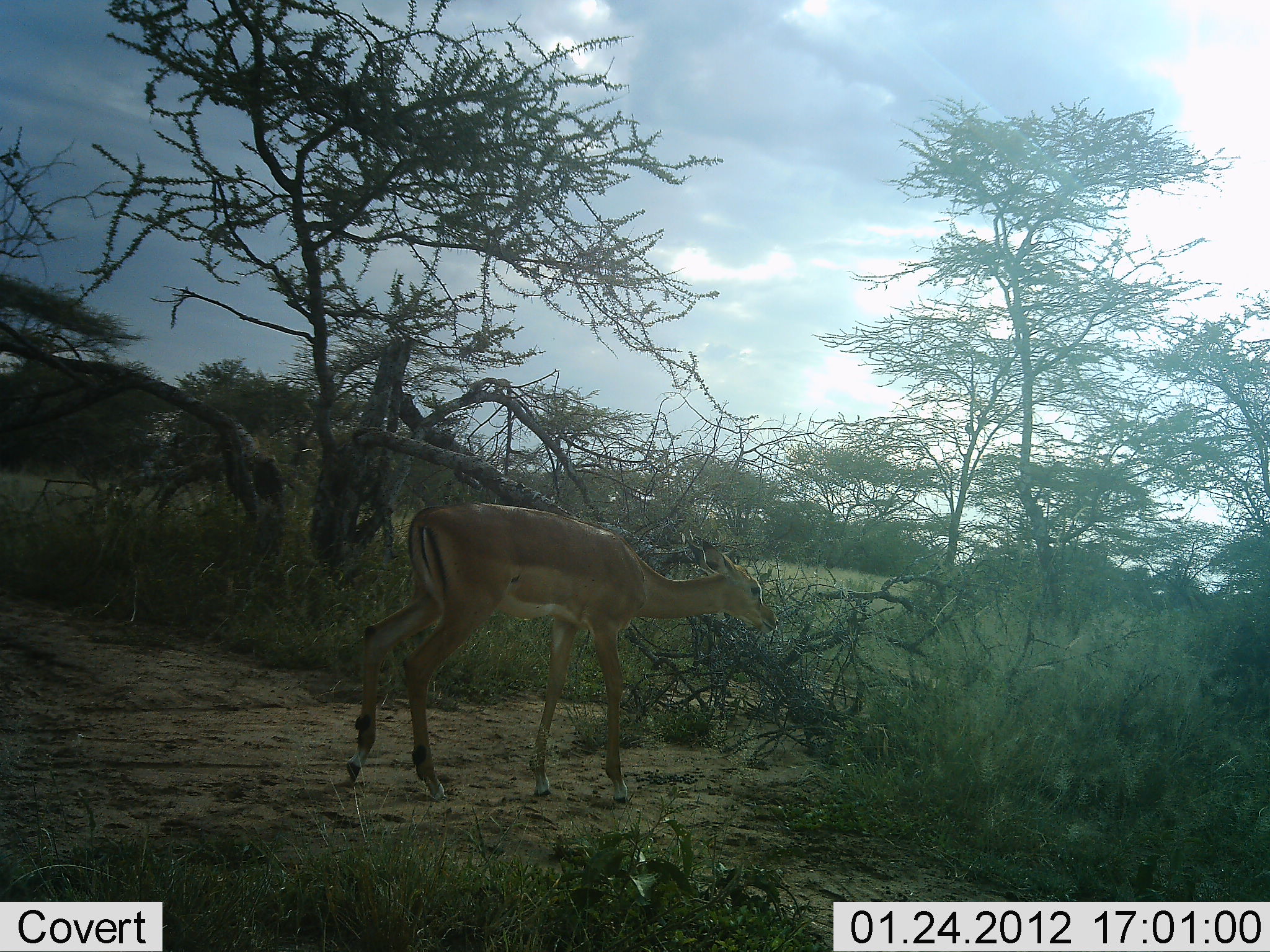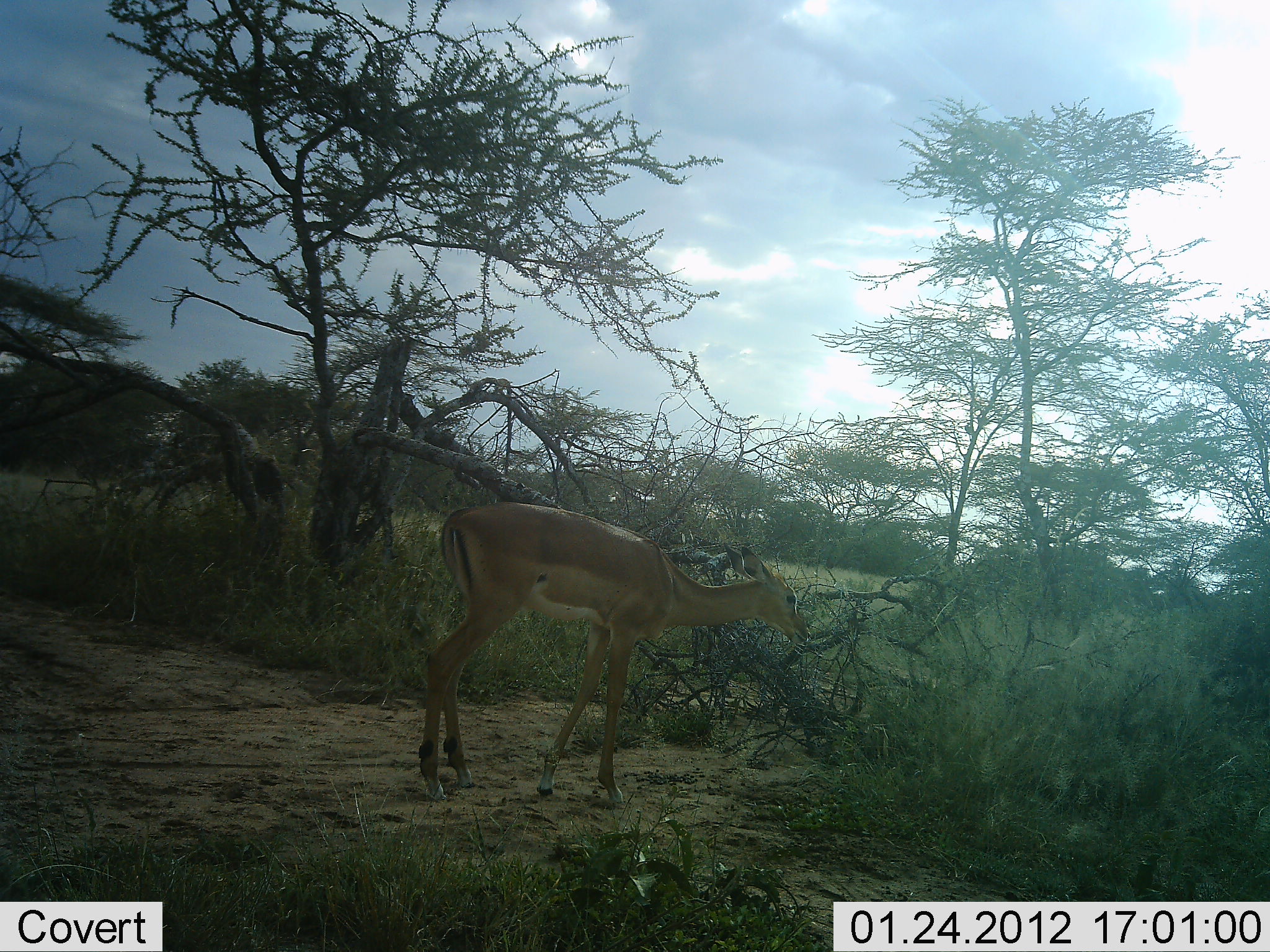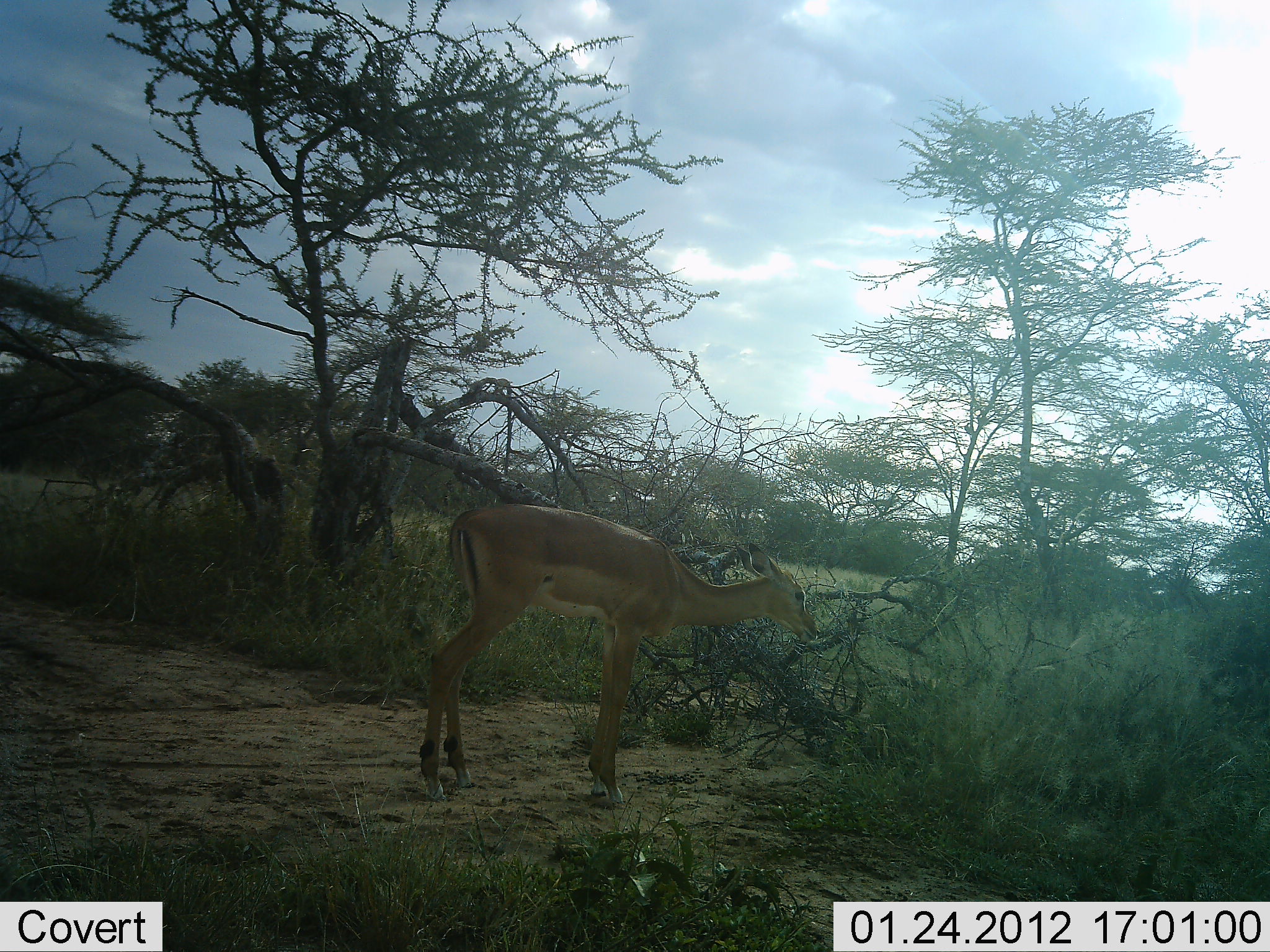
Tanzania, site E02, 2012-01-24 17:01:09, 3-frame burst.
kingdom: Animalia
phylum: Chordata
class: Mammalia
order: Artiodactyla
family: Bovidae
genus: Aepyceros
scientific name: Aepyceros melampus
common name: impala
Impala (Aepyceros melampus), count 1. Behavior (volunteer vote fractions): standing 27%, resting 0%, moving 64%, interacting 0%. Young present (vote fraction): 0%. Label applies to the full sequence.